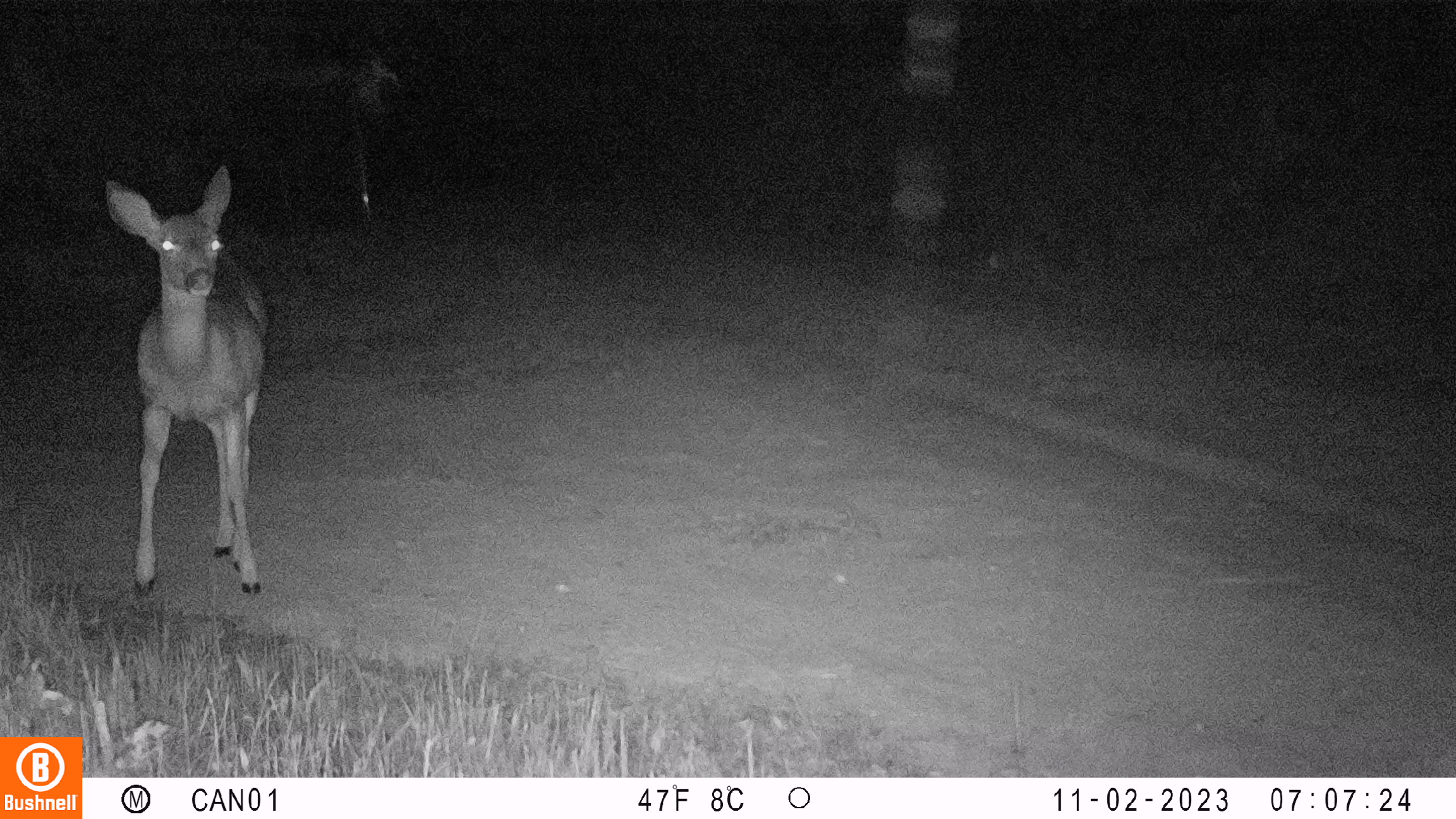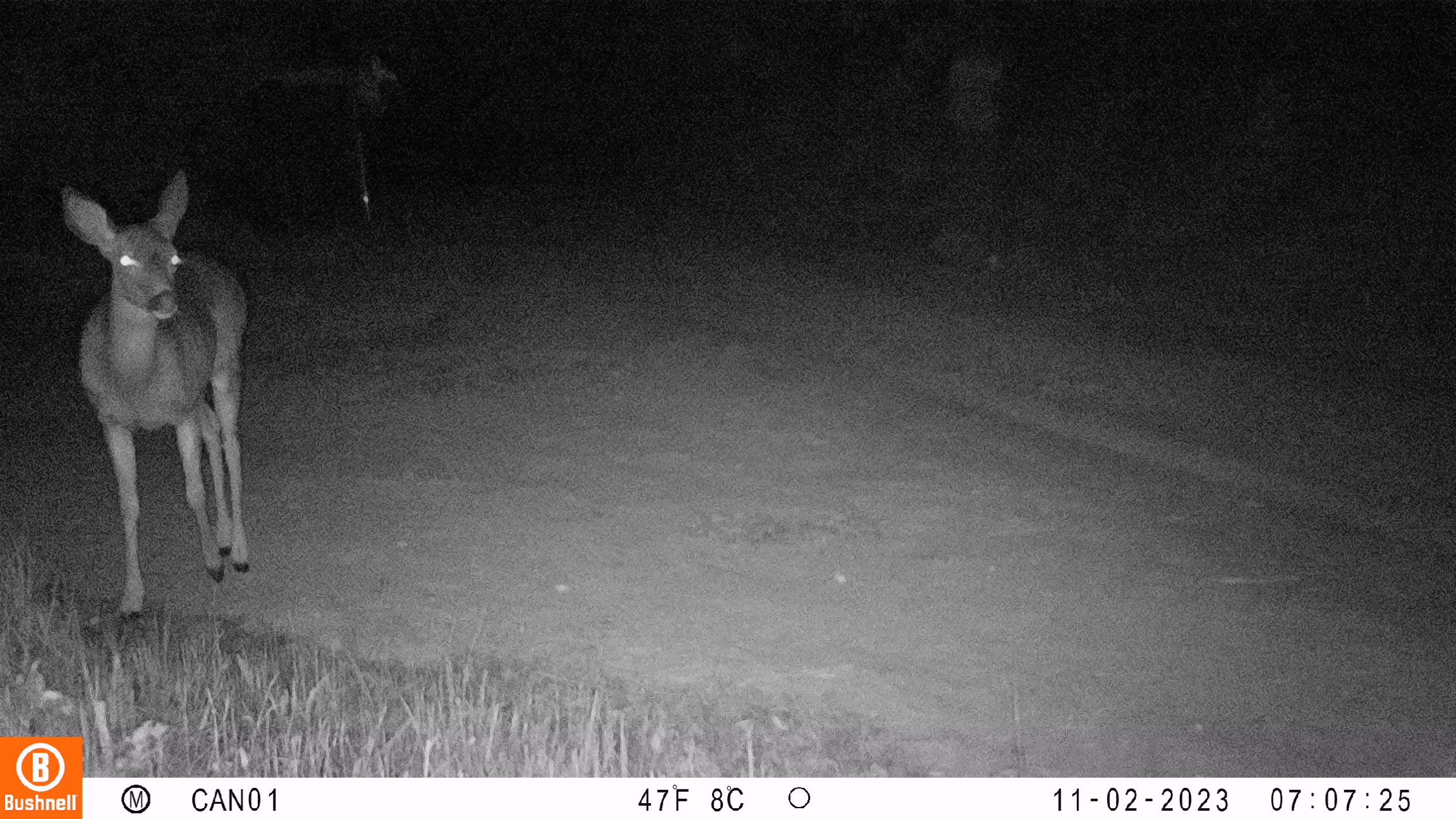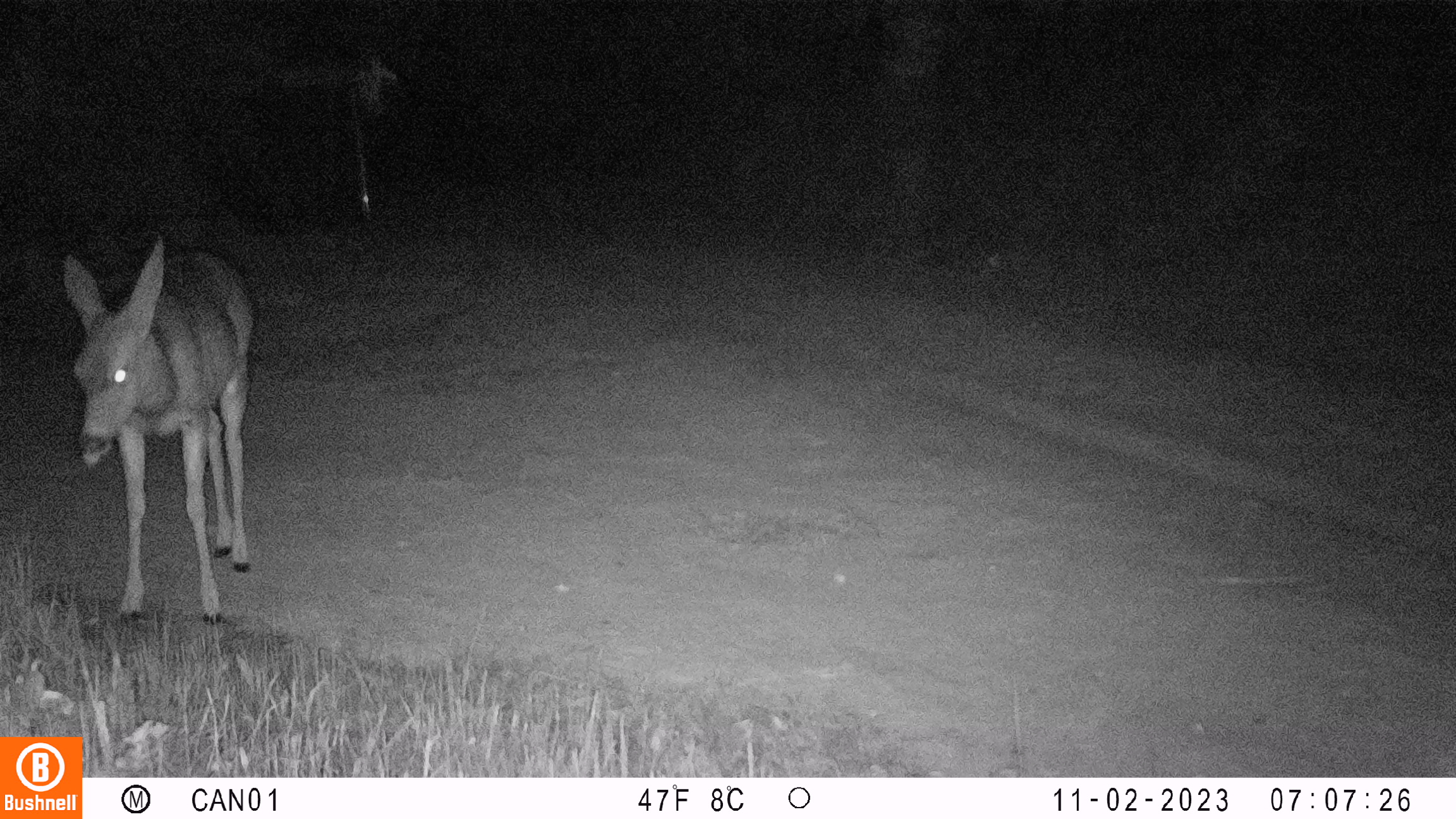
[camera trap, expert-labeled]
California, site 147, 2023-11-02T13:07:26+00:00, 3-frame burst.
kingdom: Animalia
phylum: Chordata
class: Mammalia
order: Artiodactyla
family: Cervidae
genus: Odocoileus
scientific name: Odocoileus hemionus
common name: mule deer